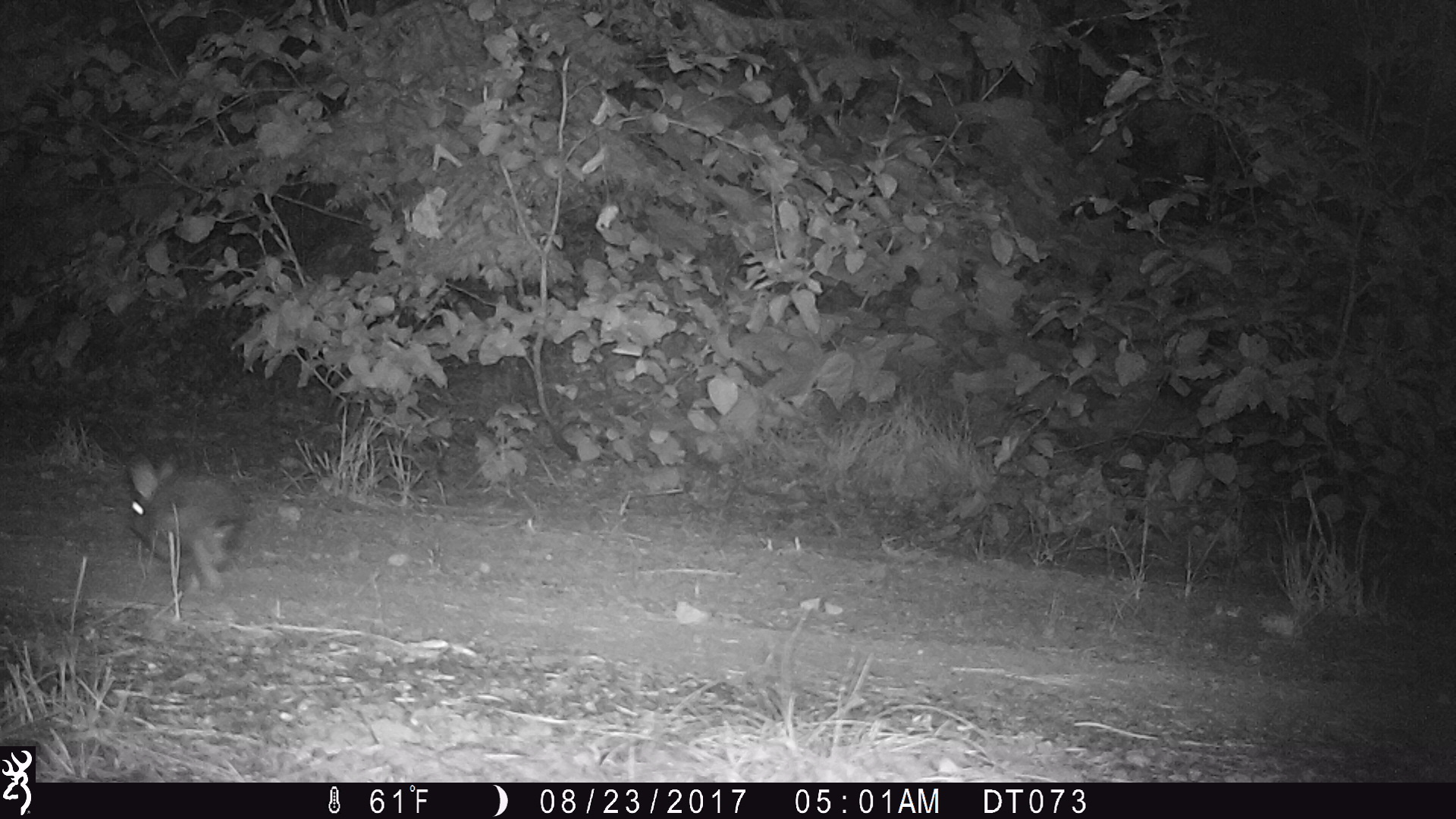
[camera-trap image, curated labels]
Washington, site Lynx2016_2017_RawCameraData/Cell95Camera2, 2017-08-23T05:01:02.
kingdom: Animalia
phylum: Chordata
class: Mammalia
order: Lagomorpha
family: Leporidae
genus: Lepus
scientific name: Lepus americanus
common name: snowshoe hare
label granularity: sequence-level